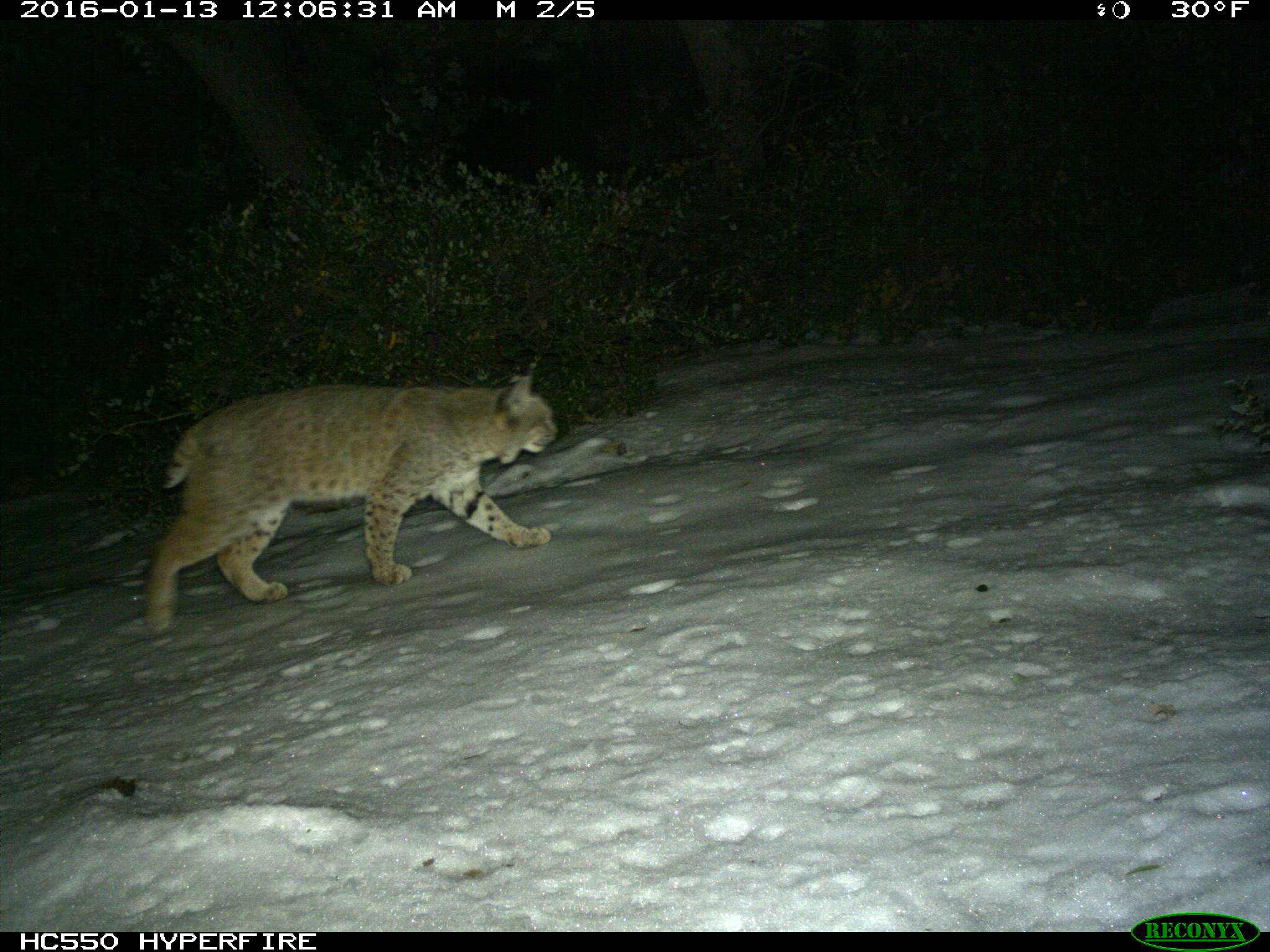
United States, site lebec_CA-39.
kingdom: Animalia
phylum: Chordata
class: Mammalia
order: Carnivora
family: Felidae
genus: Lynx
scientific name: Lynx rufus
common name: bobcat